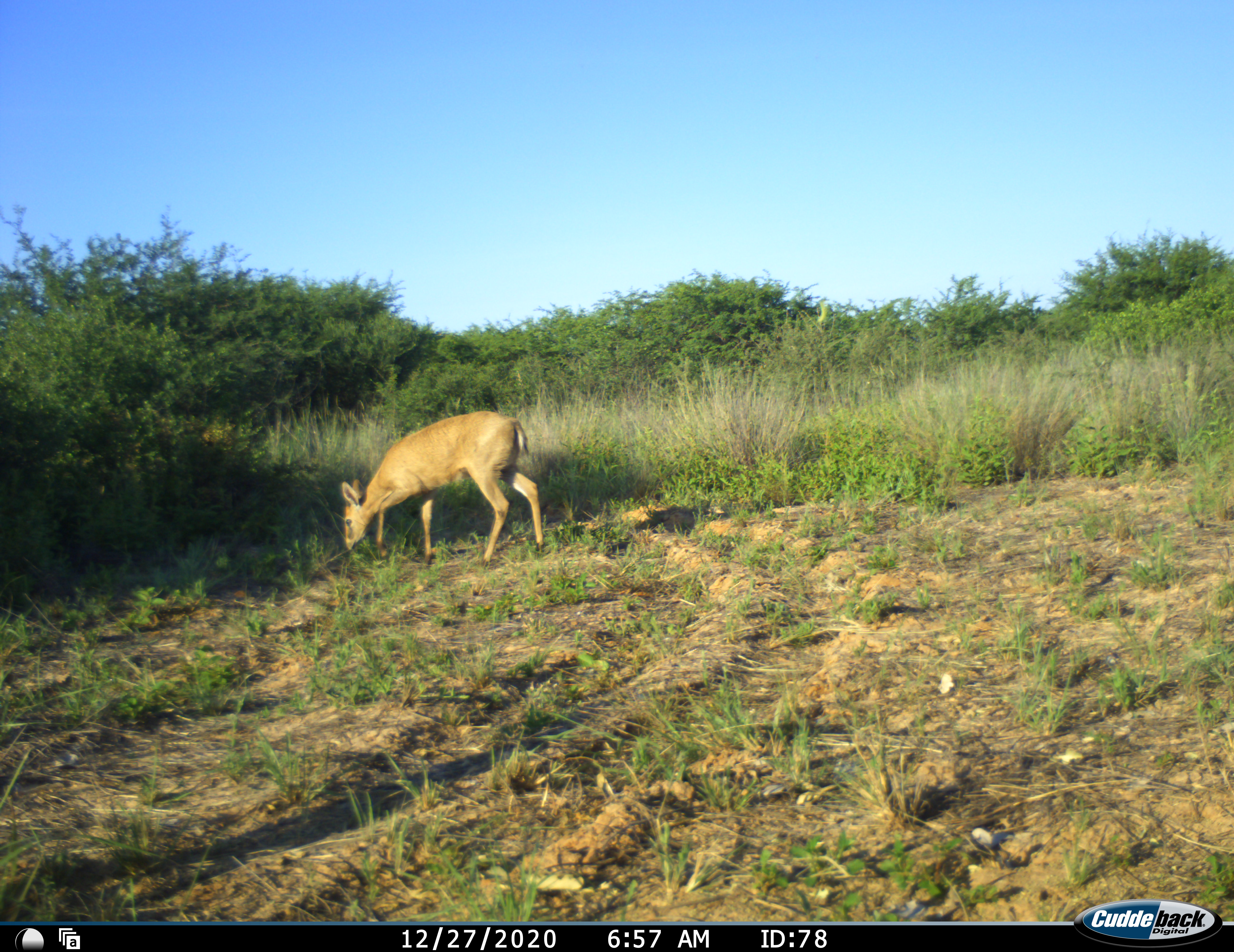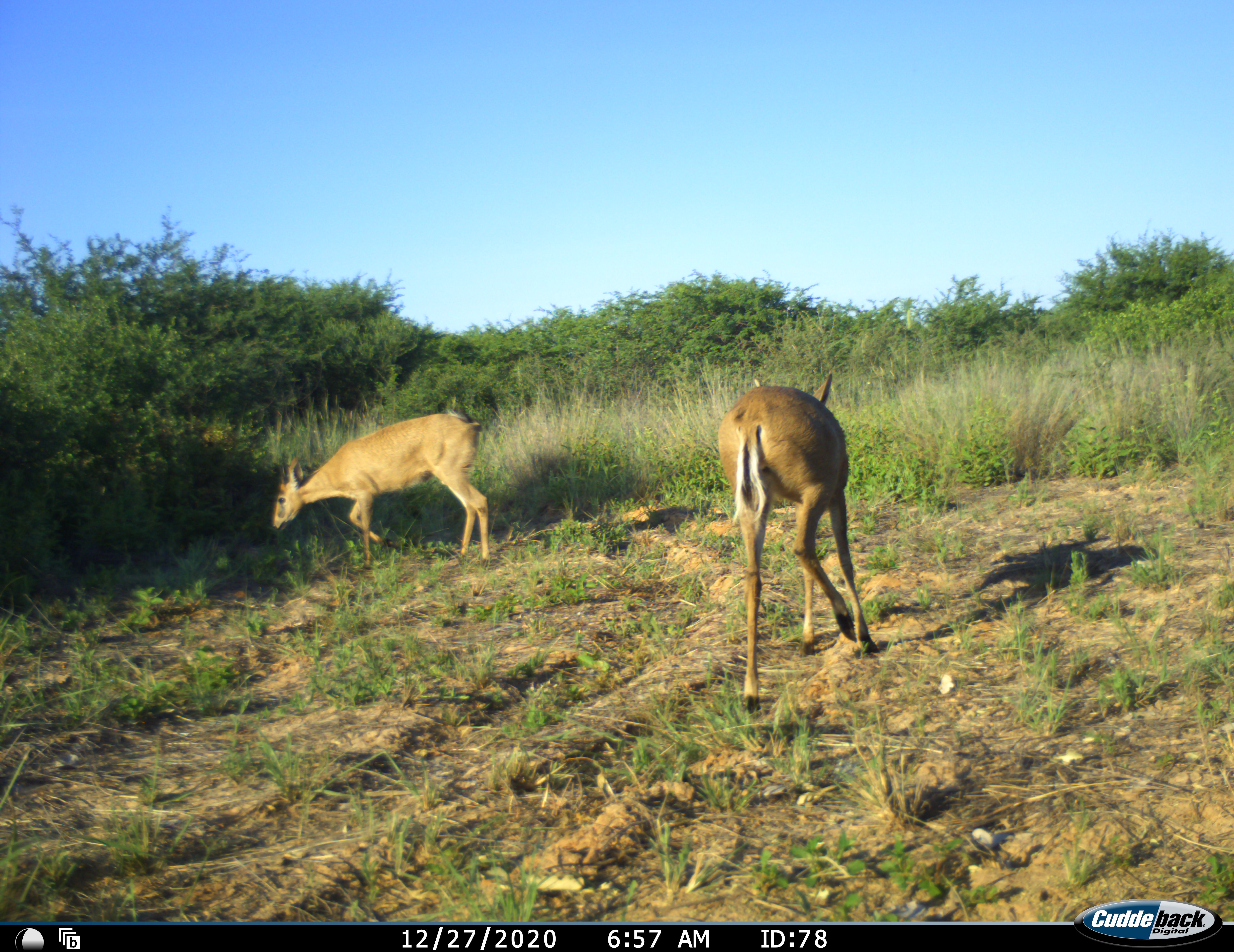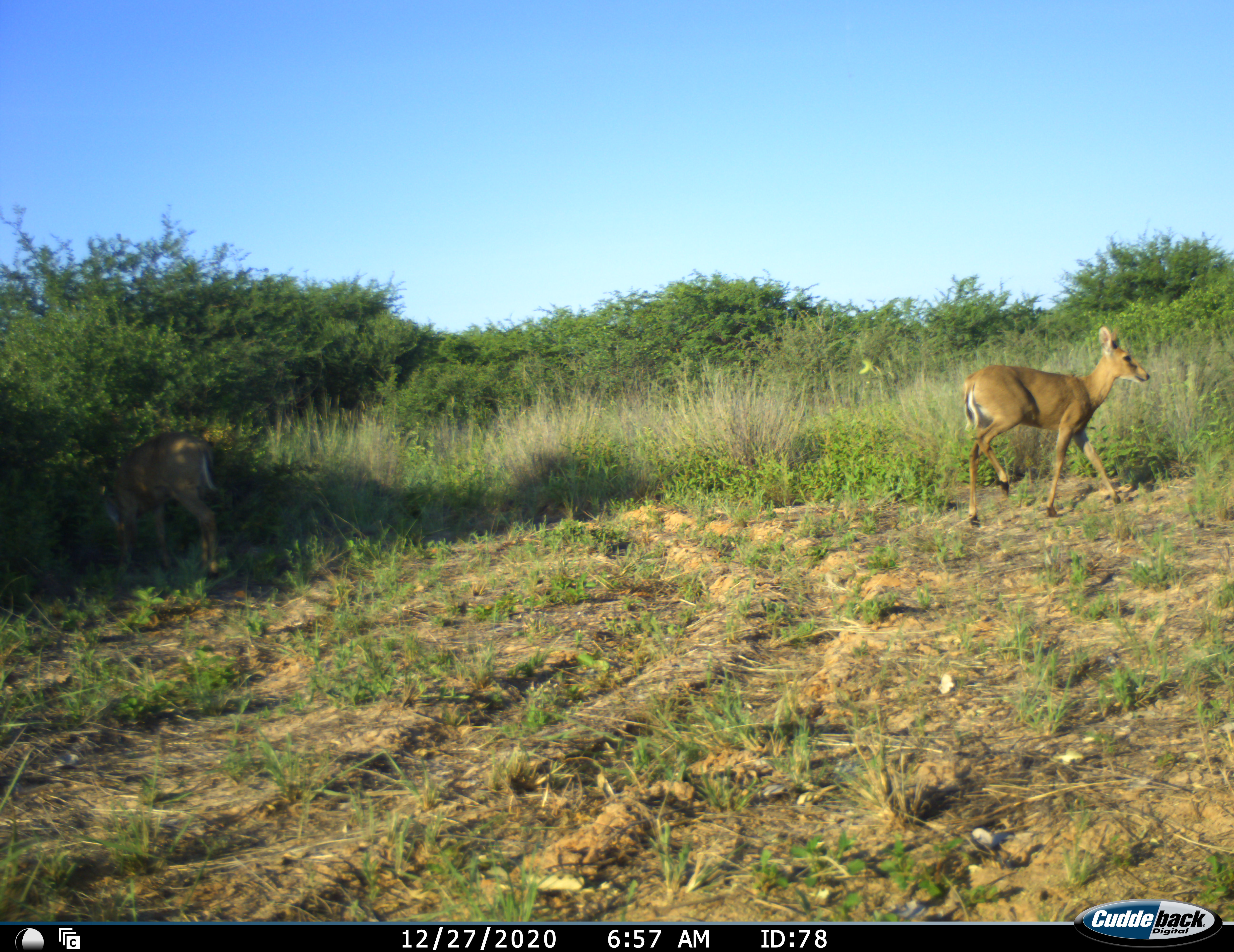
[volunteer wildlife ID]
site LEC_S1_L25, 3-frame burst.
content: unidentified animal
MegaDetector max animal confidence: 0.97